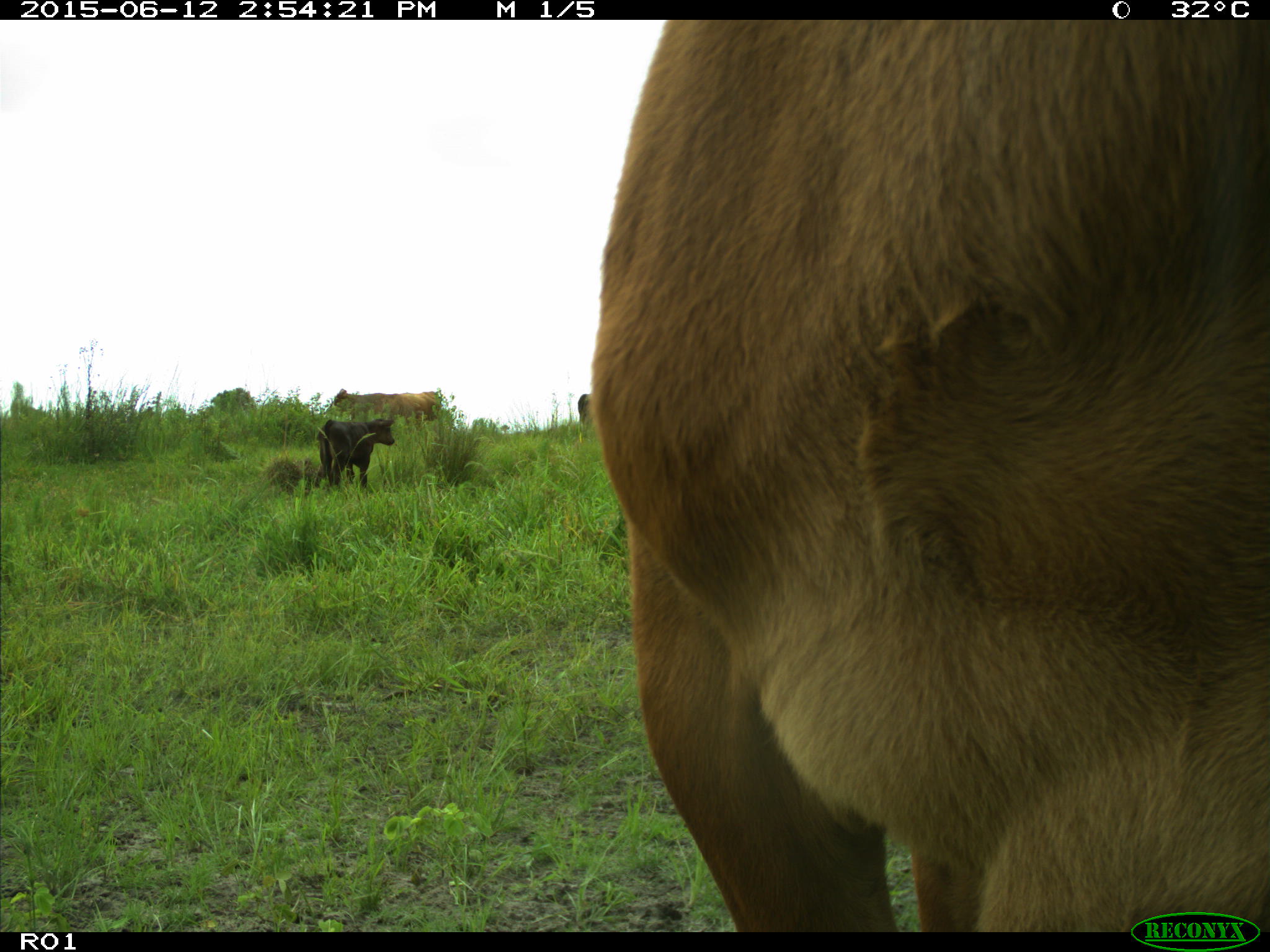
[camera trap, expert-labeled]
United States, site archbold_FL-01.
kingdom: Animalia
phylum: Chordata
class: Mammalia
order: Artiodactyla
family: Bovidae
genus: Bos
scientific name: Bos taurus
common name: domestic cow